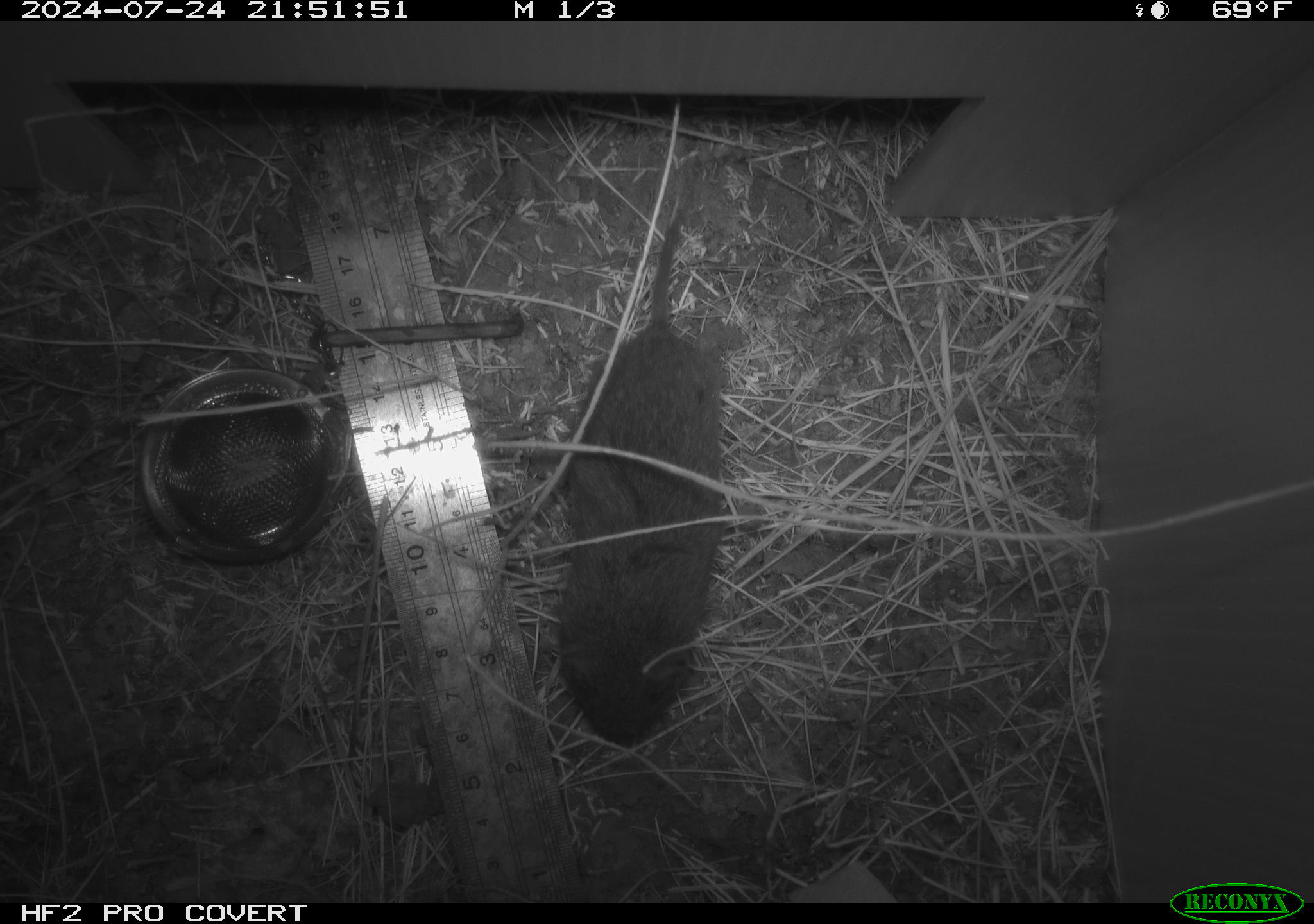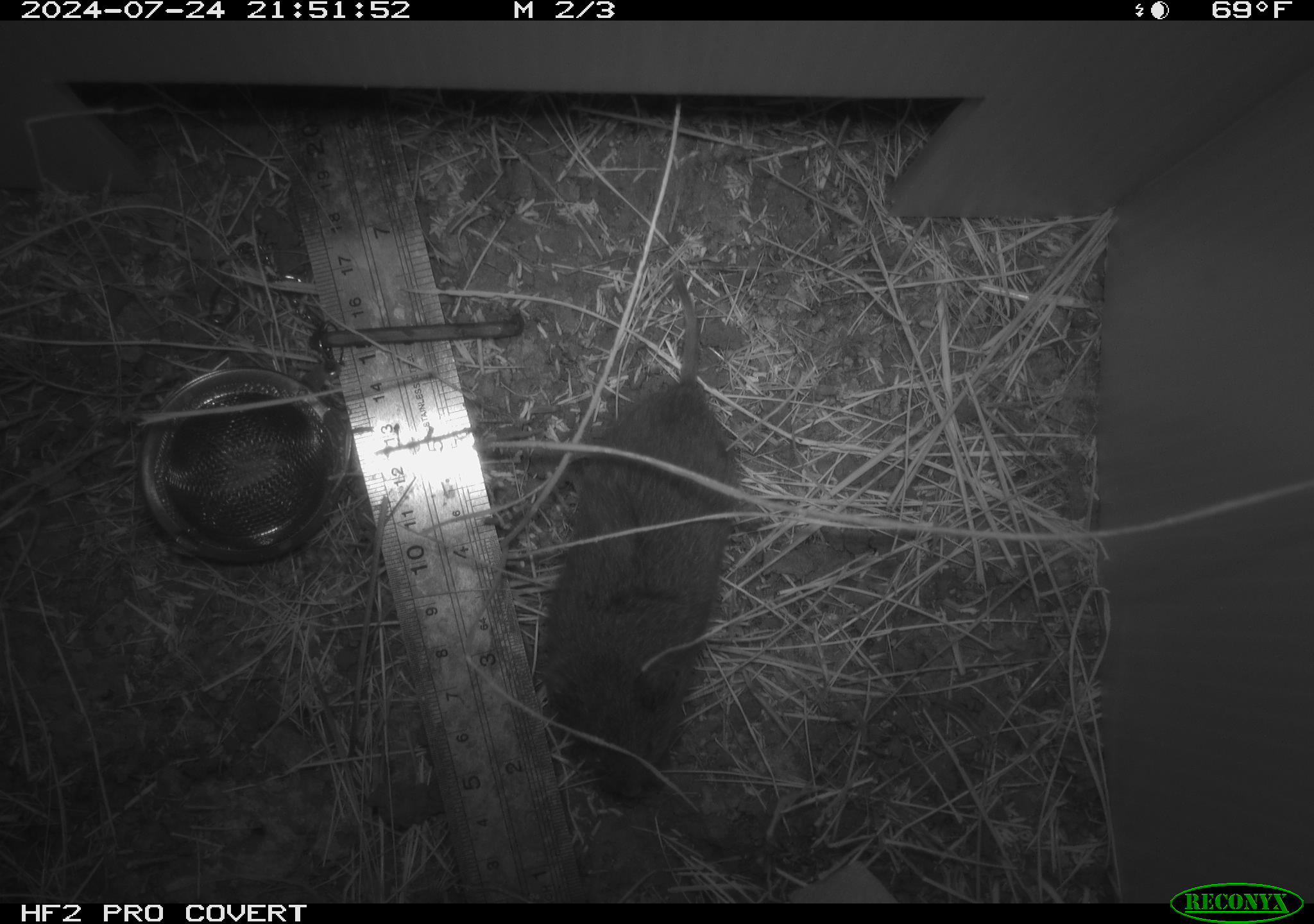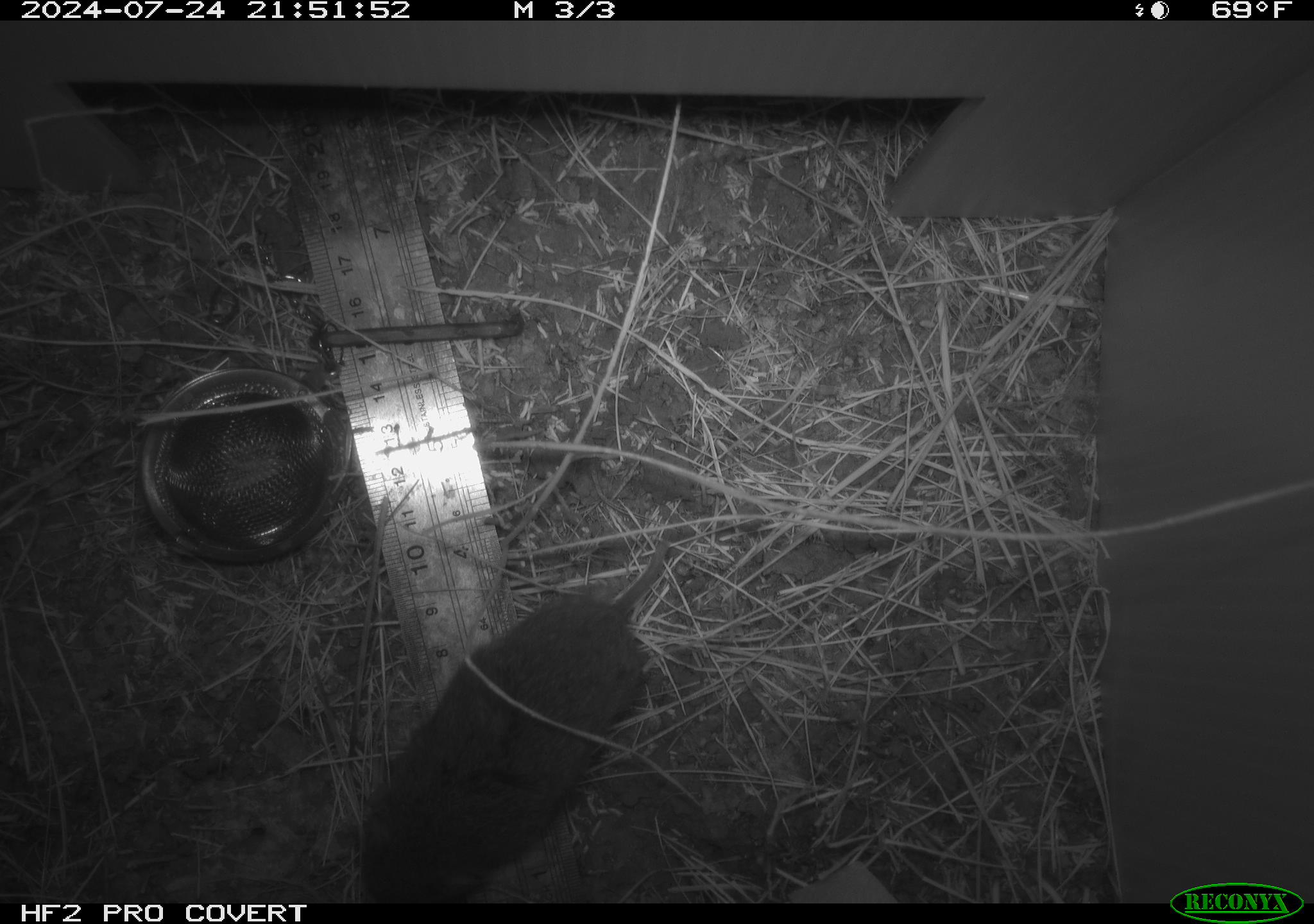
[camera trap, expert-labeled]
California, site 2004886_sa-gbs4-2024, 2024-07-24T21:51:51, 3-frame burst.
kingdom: Animalia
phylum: Chordata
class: Mammalia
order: Rodentia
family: Cricetidae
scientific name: Arvicolinae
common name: voles, lemmings, and muskrats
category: arvicolinae subfamily